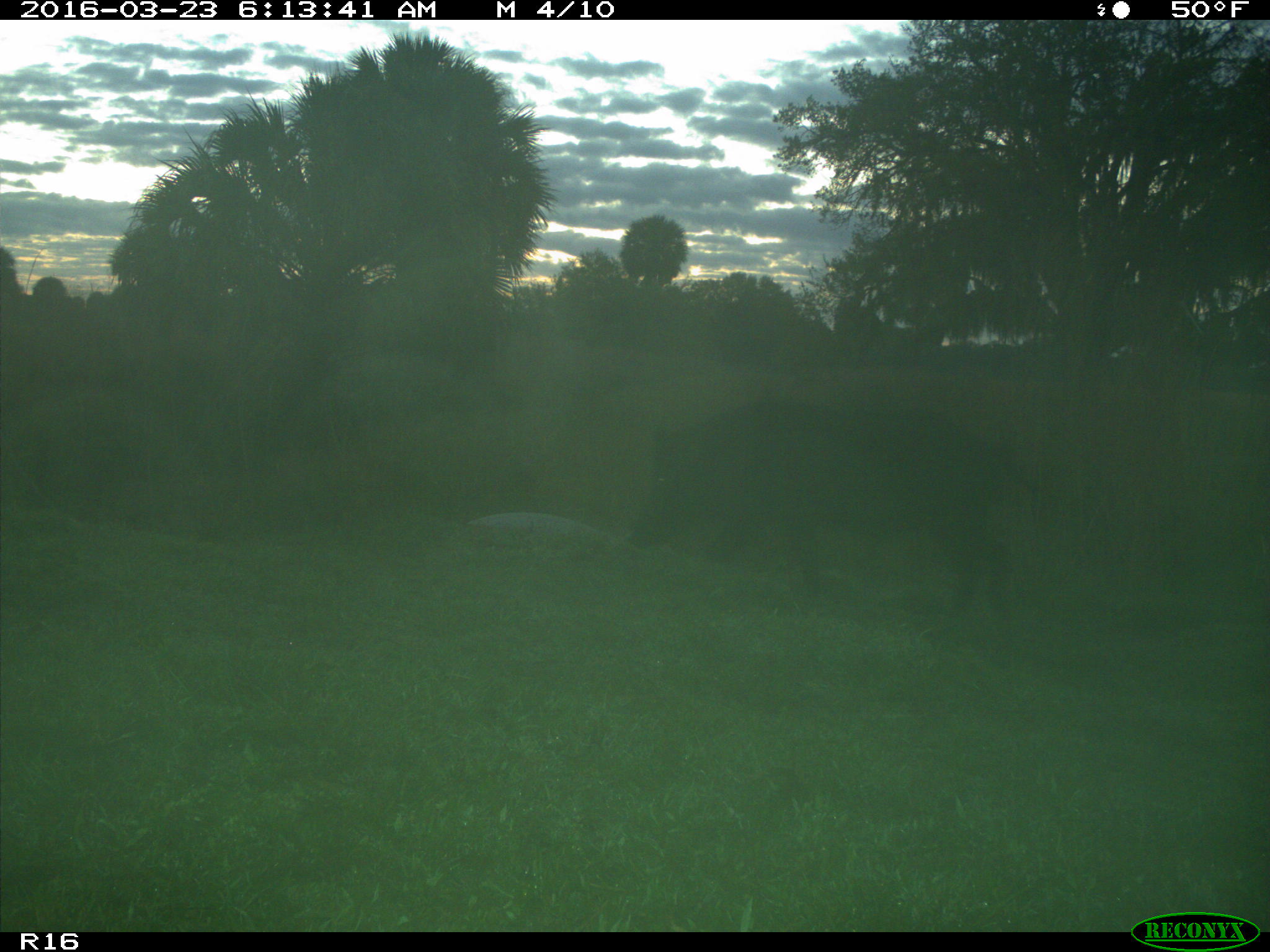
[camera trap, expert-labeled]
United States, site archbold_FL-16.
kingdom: Animalia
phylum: Chordata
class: Mammalia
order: Artiodactyla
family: Suidae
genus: Sus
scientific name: Sus scrofa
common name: wild boar